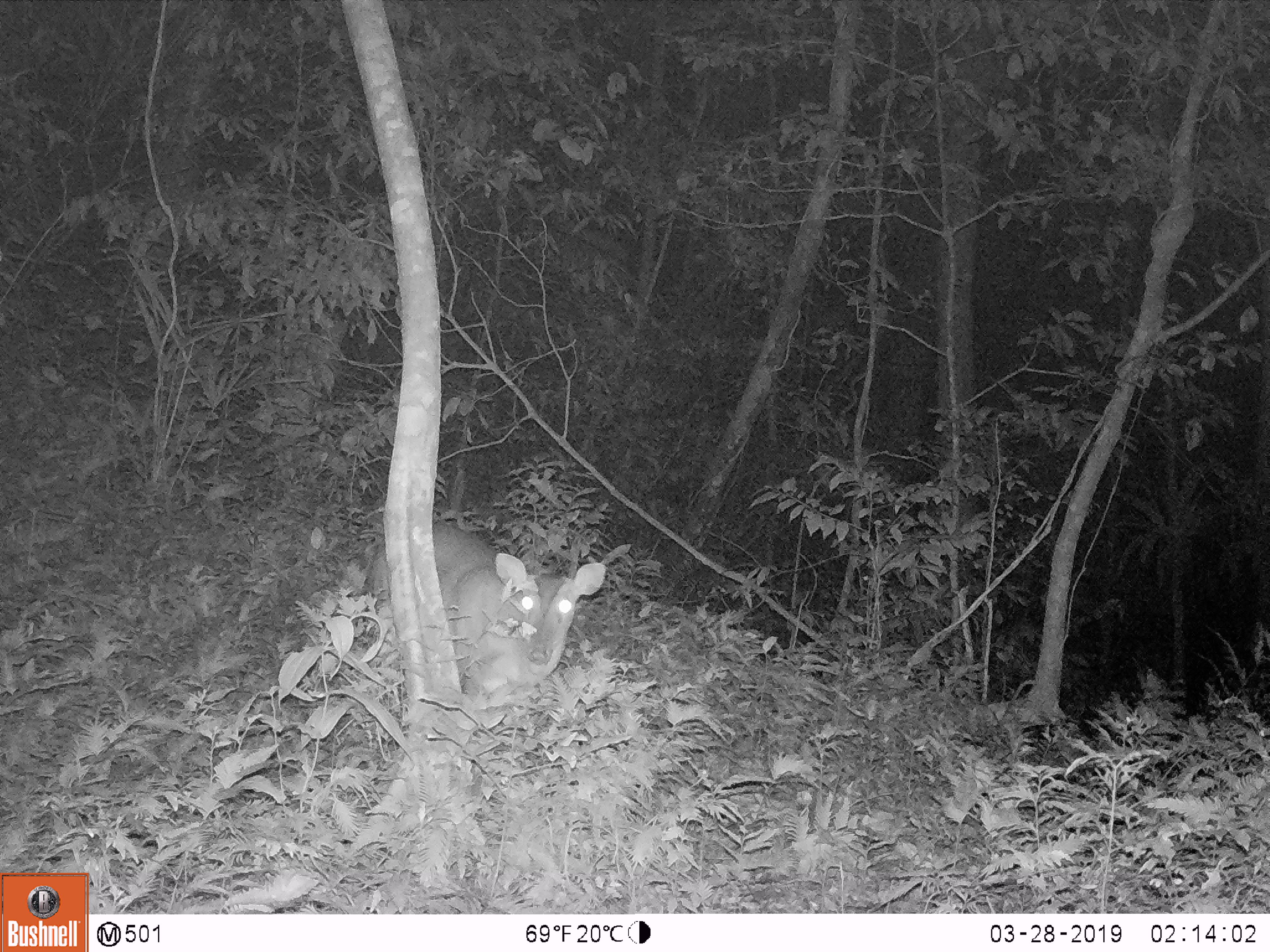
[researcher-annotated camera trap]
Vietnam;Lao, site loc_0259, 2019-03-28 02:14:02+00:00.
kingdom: Animalia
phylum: Chordata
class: Mammalia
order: Artiodactyla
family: Cervidae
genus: Muntiacus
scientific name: Muntiacus vuquangensis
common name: large-antlered muntjac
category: large antlered muntjac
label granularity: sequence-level